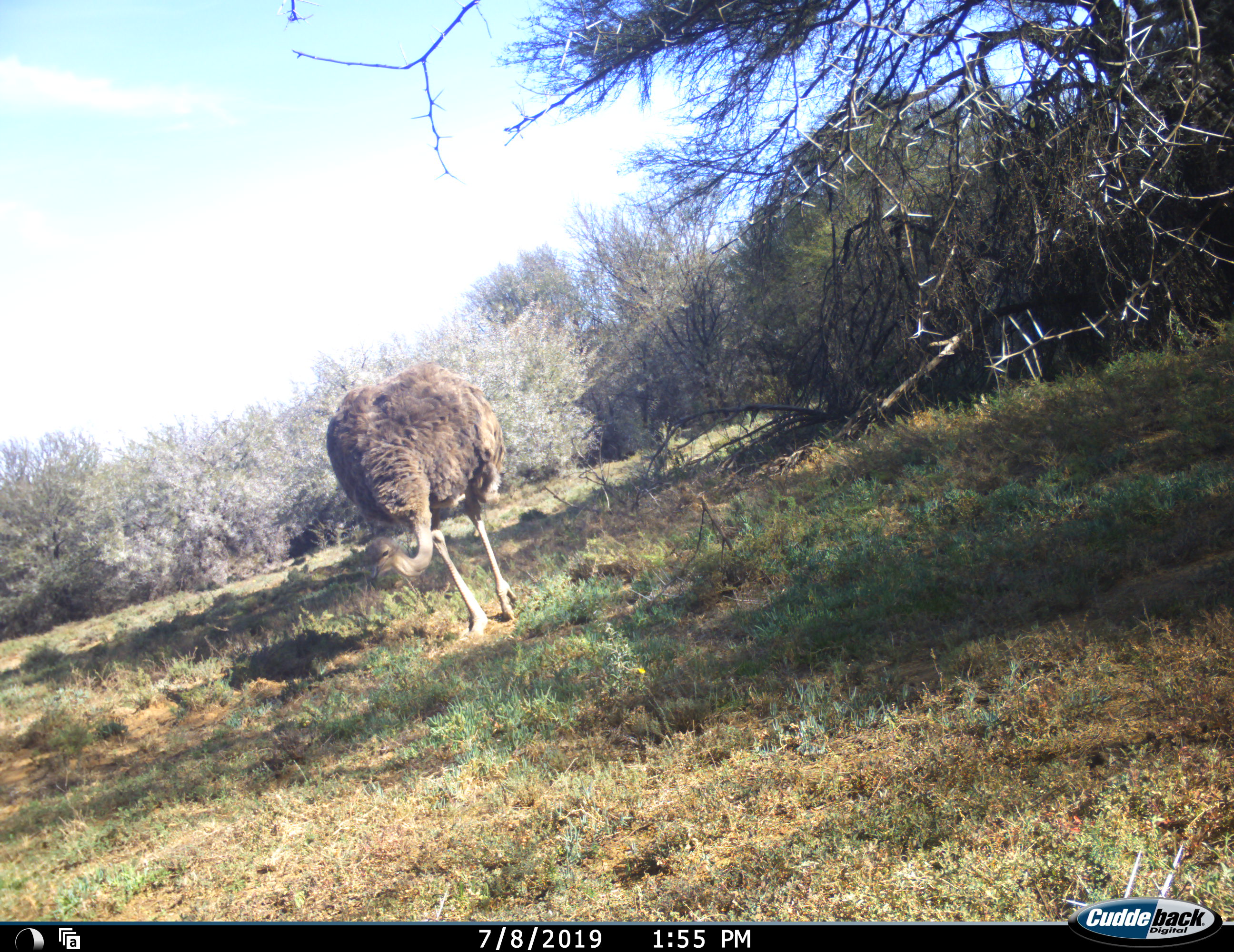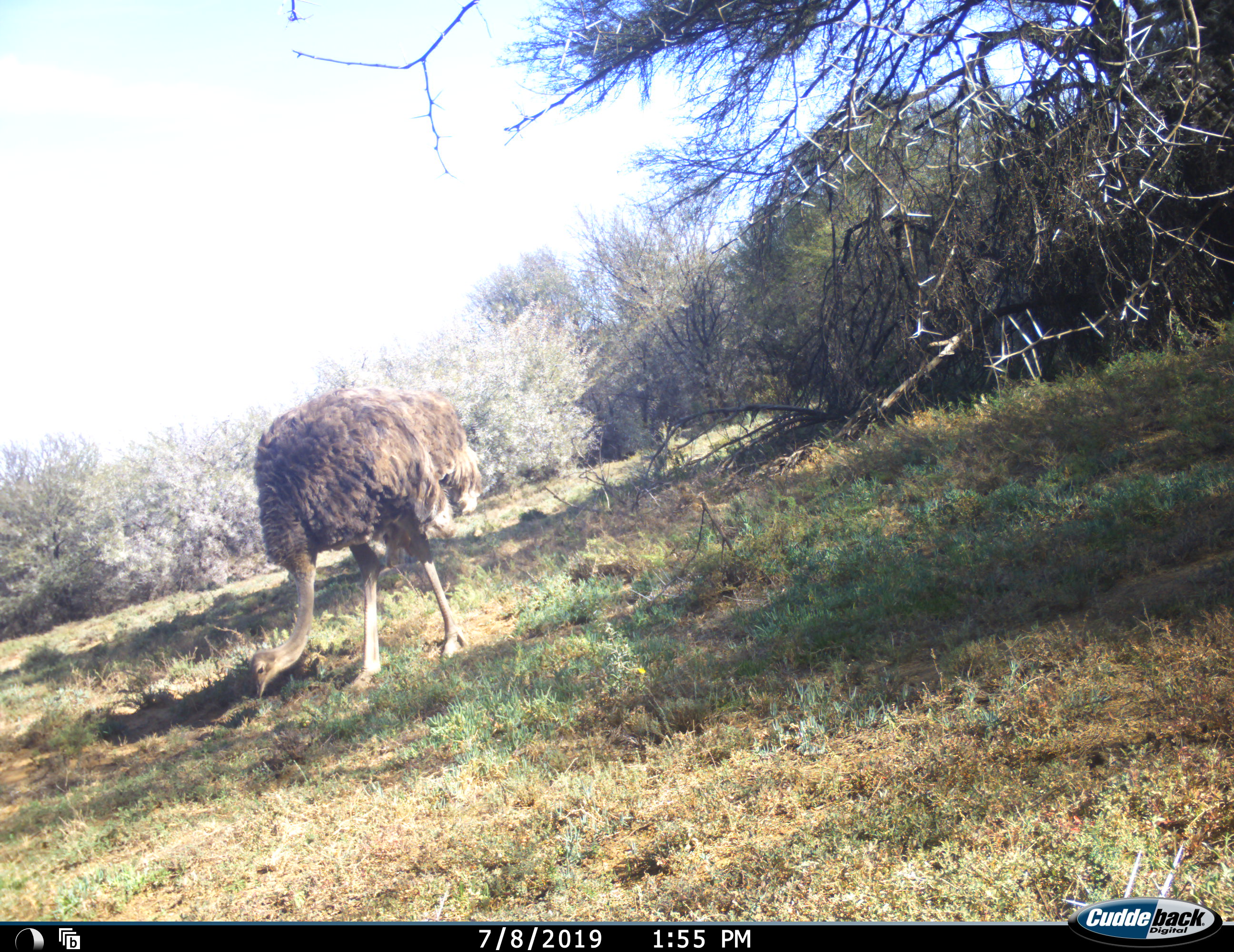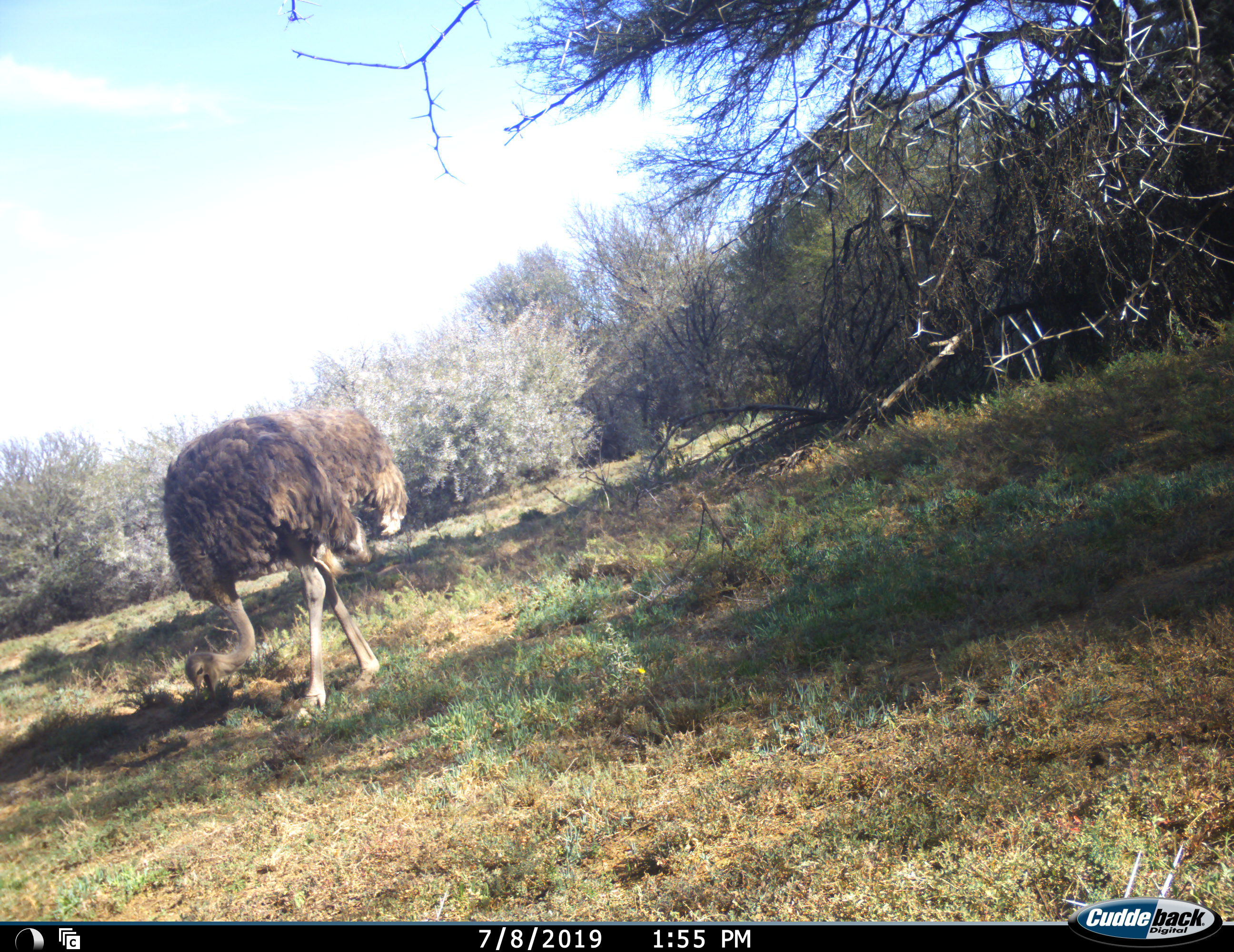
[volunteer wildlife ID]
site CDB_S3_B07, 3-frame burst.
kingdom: Animalia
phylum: Chordata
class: Aves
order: Struthioniformes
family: Struthionidae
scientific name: Struthionidae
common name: ostrich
Ostrich (Struthionidae), count 1. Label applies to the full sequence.